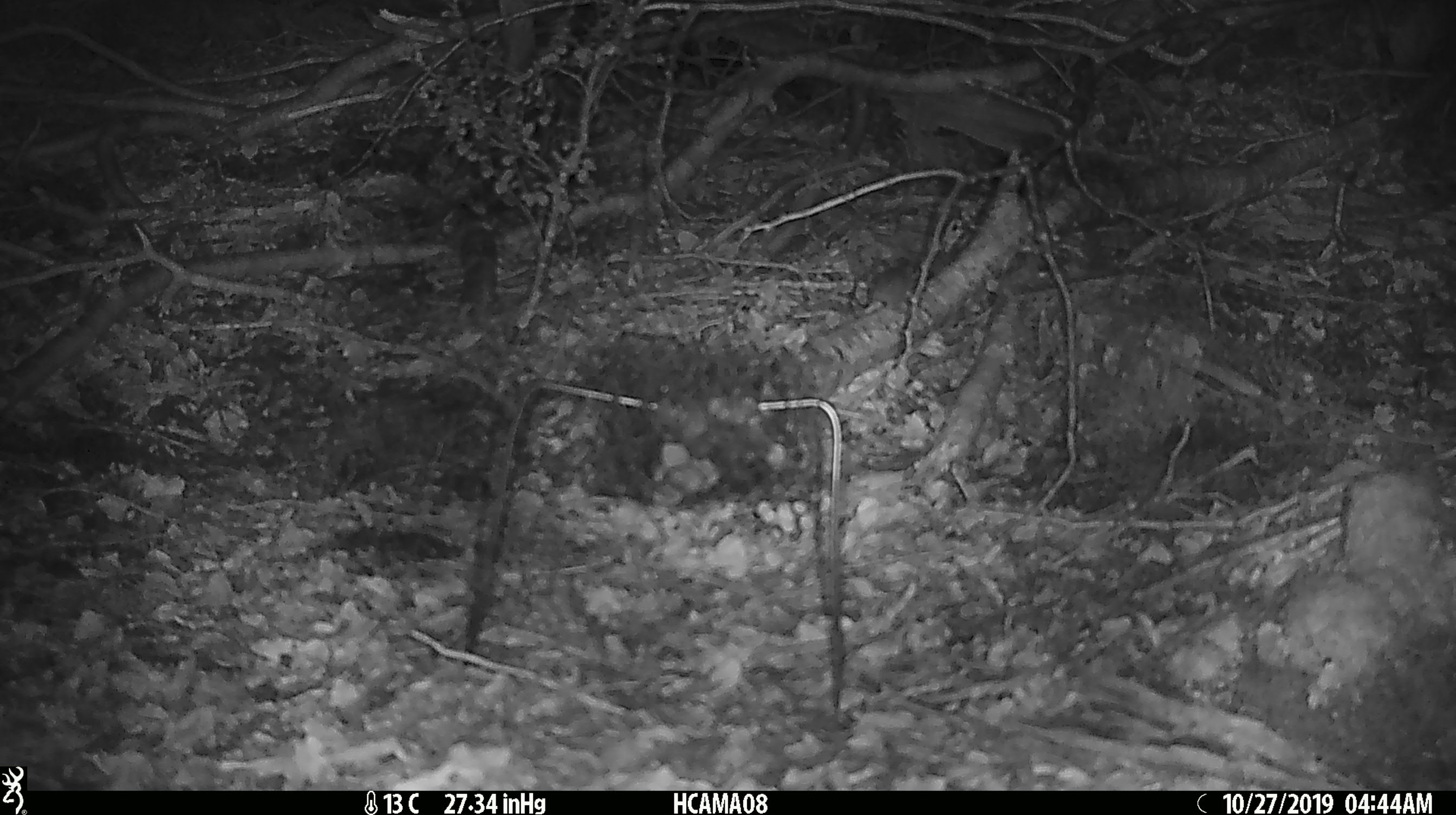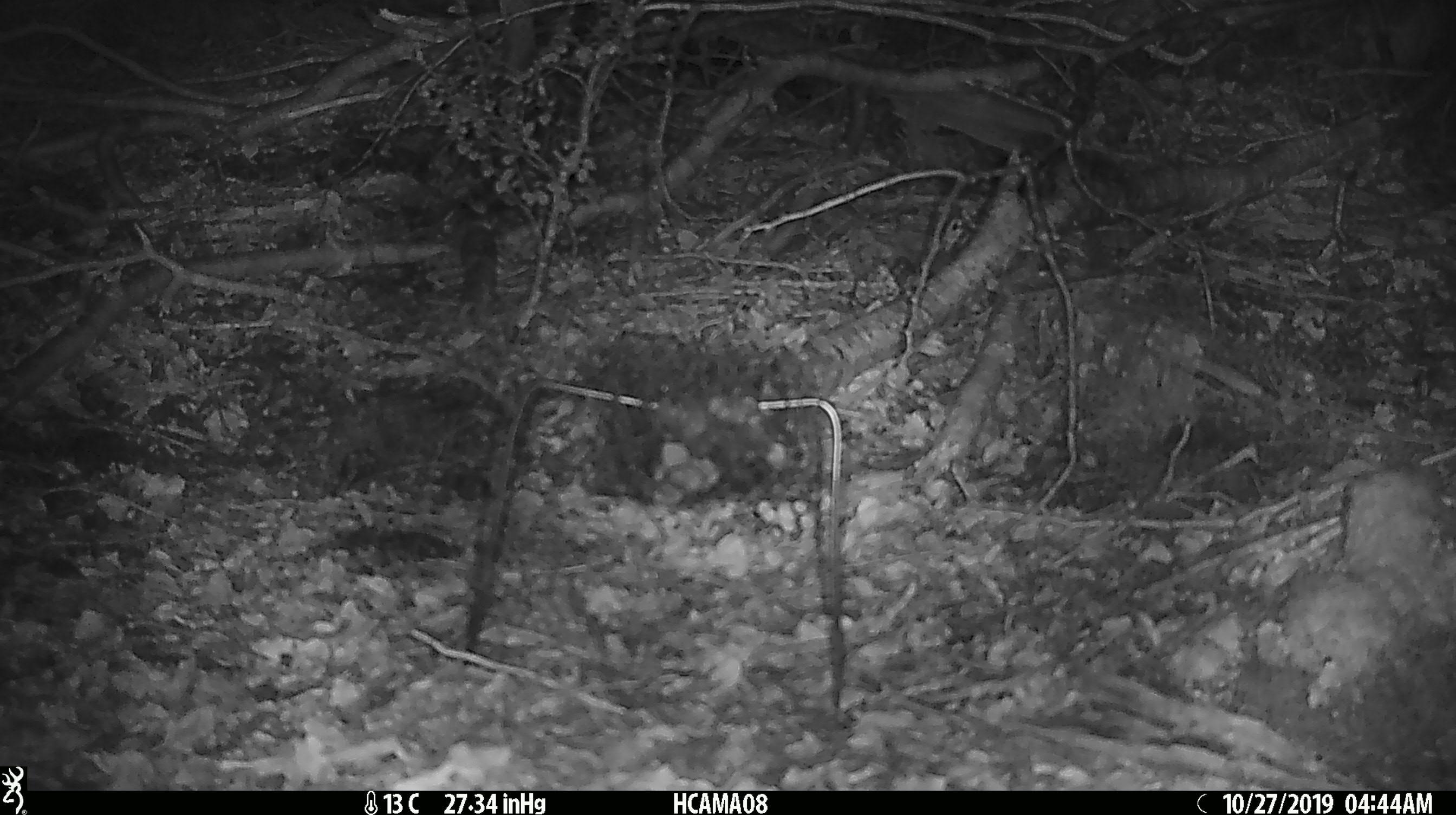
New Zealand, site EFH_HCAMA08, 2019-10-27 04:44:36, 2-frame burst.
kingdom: Animalia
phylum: Chordata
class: Mammalia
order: Rodentia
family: Muridae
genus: Mus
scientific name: Mus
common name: mouse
Mouse (Mus).